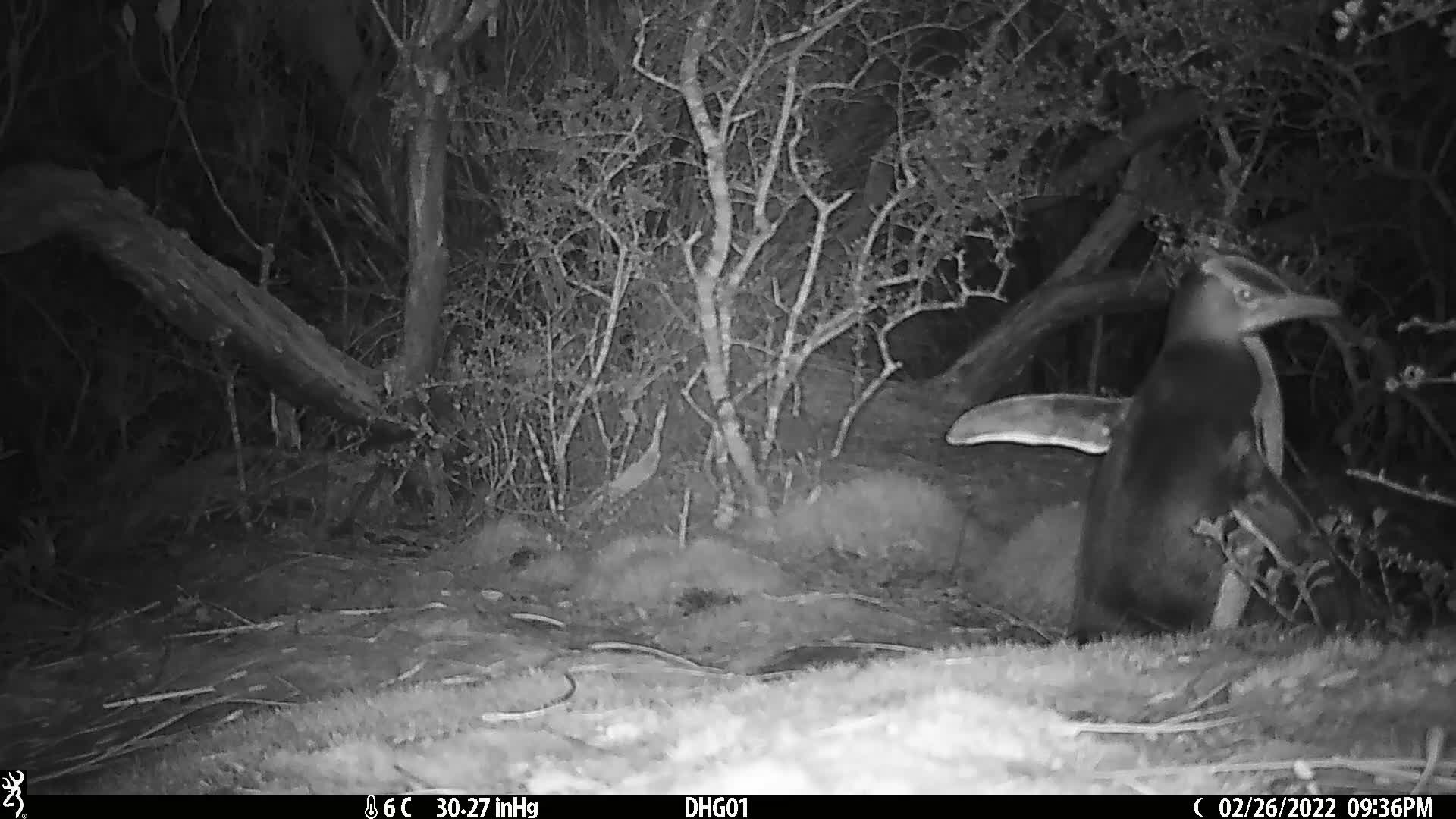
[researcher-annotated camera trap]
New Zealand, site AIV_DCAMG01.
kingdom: Animalia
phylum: Chordata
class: Aves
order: Sphenisciformes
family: Spheniscidae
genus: Megadyptes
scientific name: Megadyptes antipodes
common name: yellow-eyed penguin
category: yellow eyed penguin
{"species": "yellow eyed penguin (yellow-eyed penguin) (Megadyptes antipodes)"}